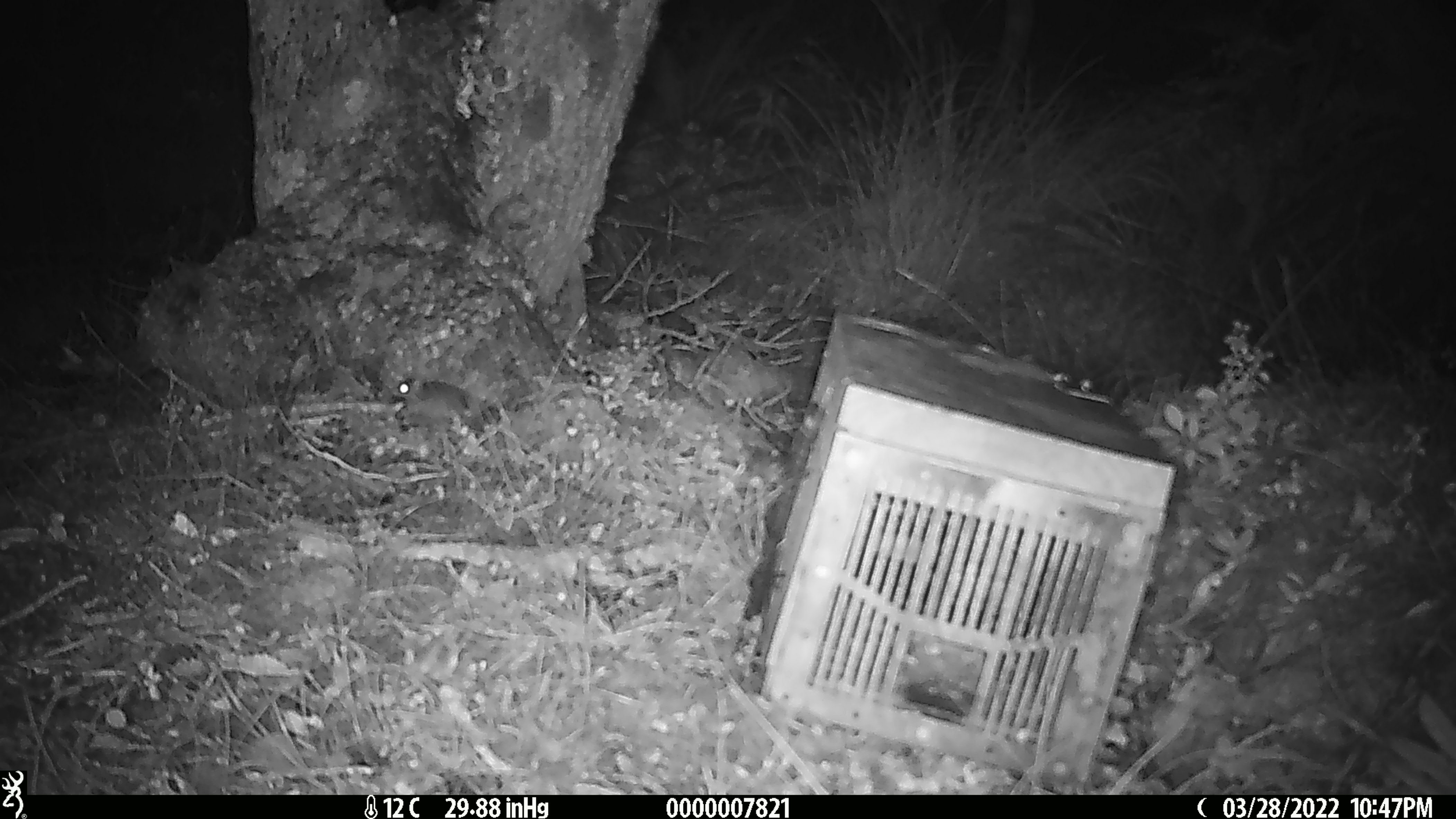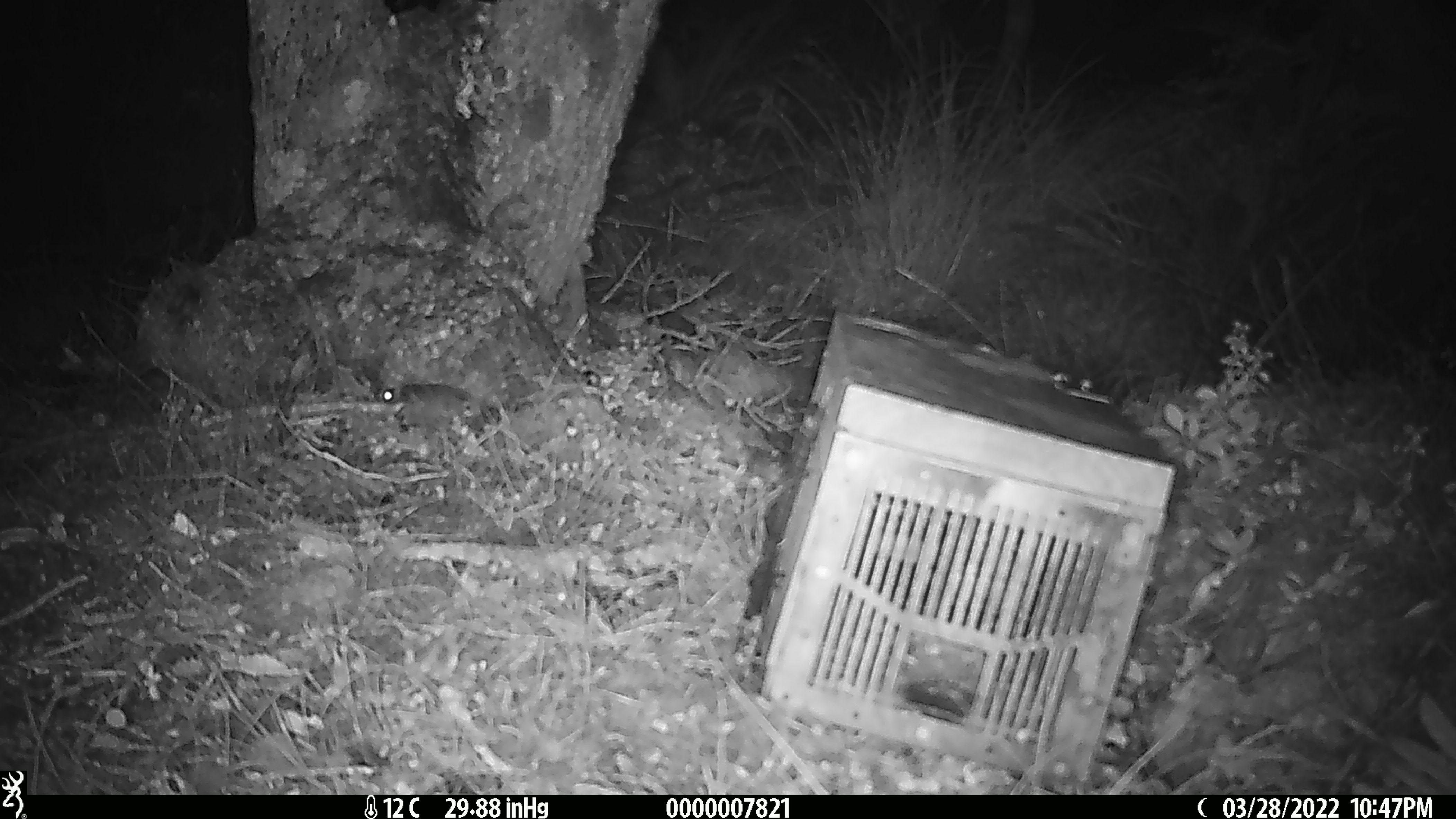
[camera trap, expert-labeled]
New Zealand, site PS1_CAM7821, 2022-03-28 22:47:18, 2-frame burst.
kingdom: Animalia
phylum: Chordata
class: Mammalia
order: Rodentia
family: Muridae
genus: Mus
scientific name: Mus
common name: mouse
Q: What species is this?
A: Mouse (Mus).